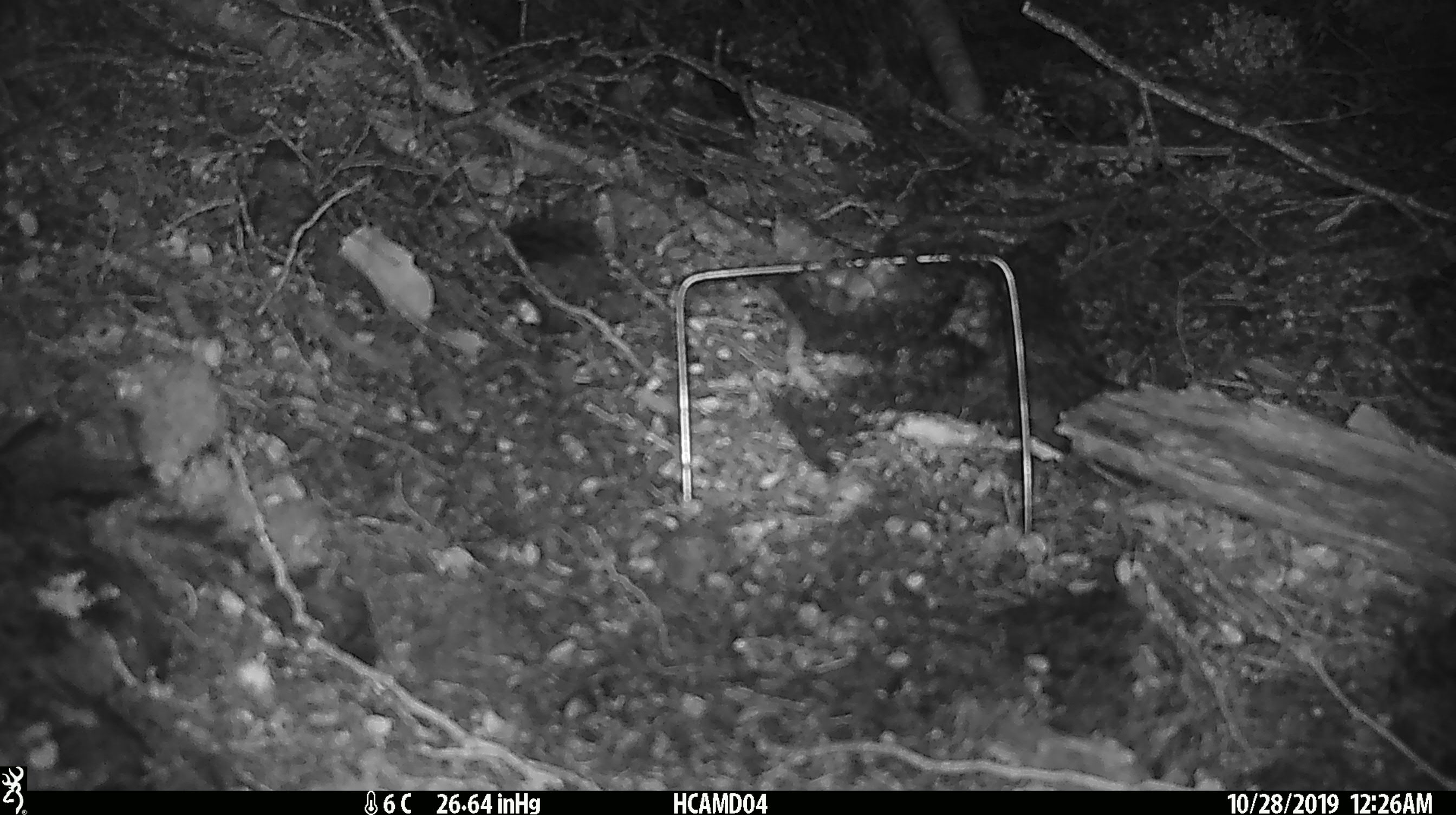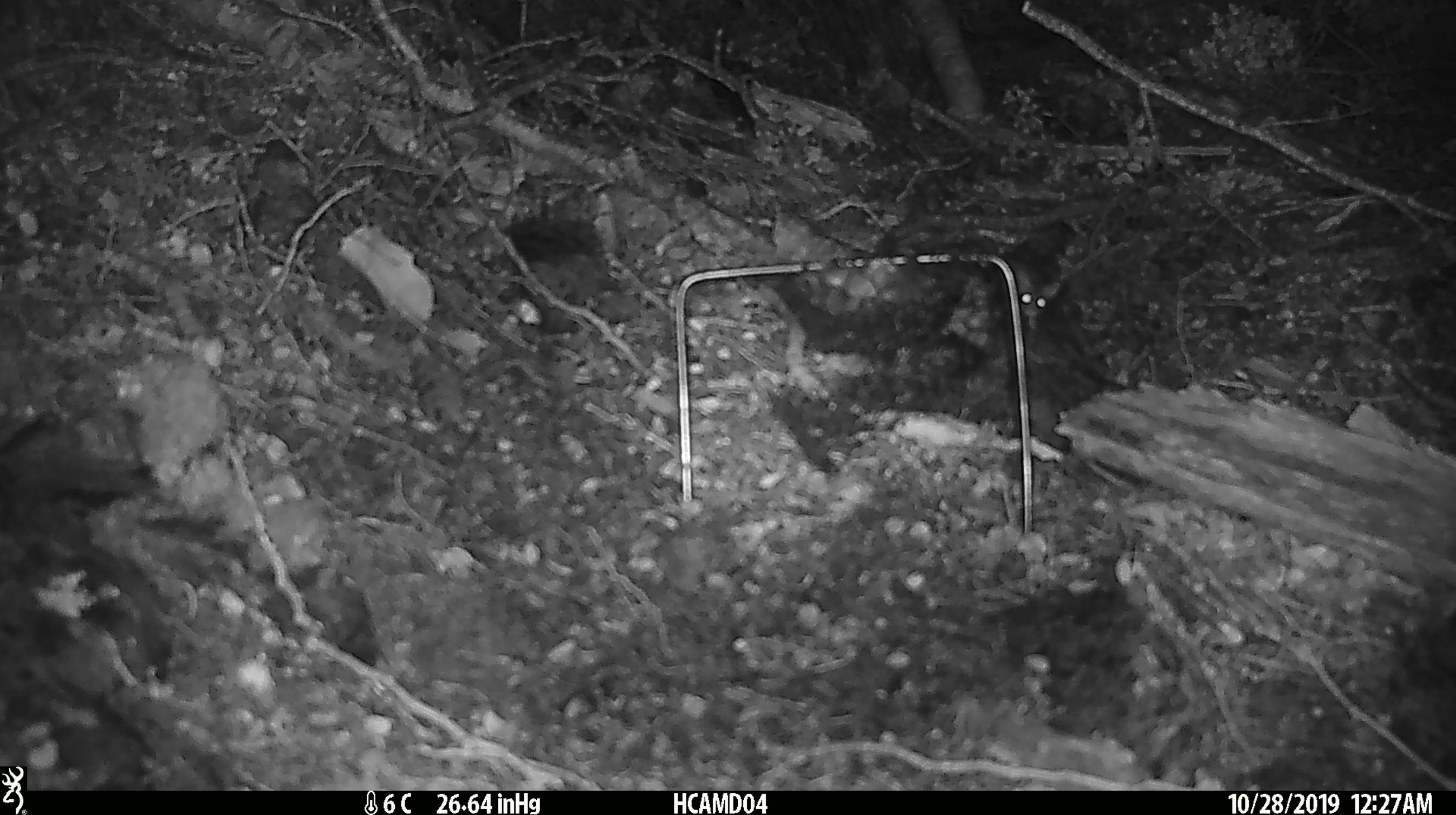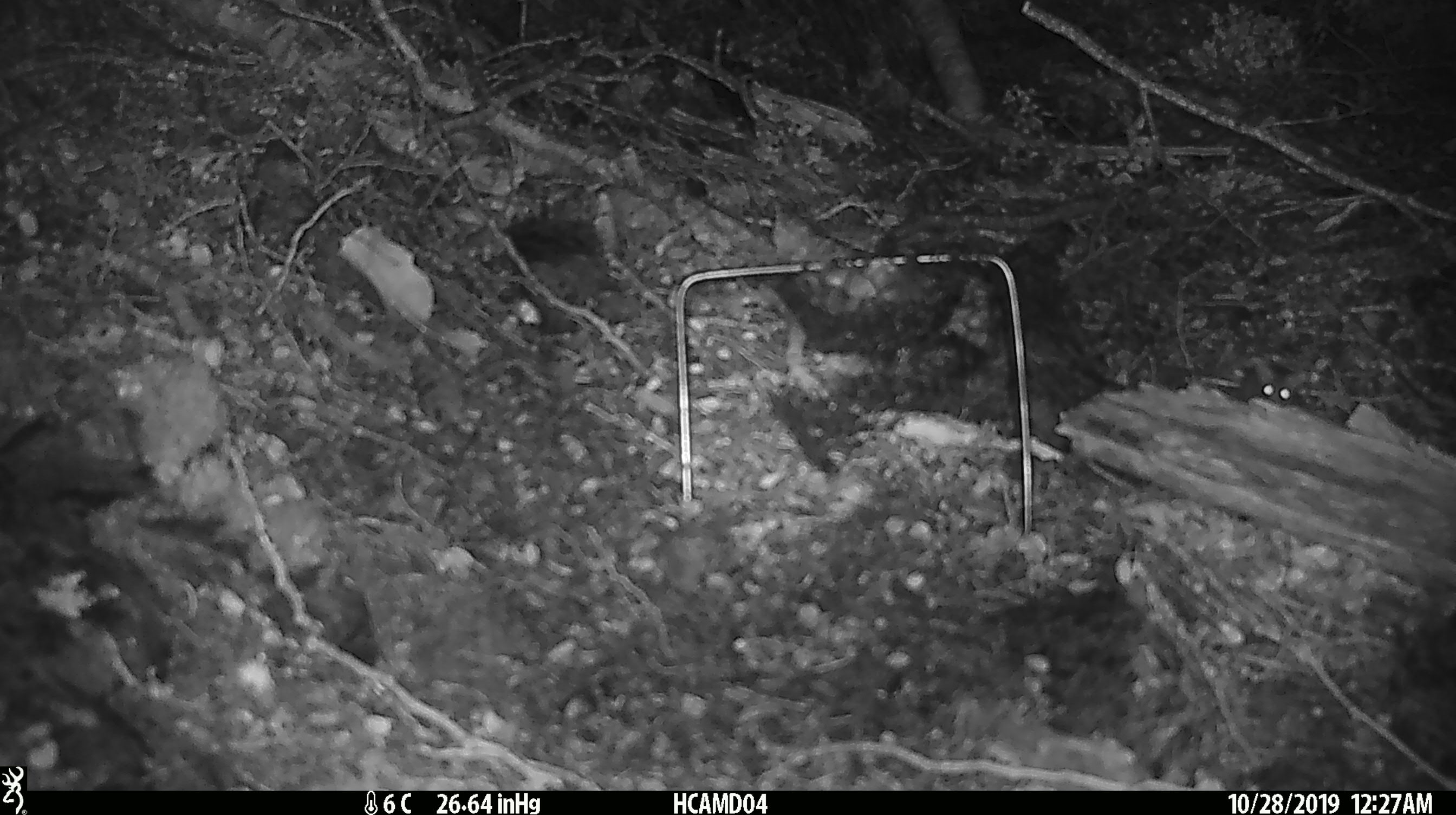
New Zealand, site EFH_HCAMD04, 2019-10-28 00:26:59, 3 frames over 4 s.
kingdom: Animalia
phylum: Chordata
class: Mammalia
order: Rodentia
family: Muridae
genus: Mus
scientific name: Mus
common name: mouse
Mouse (Mus).